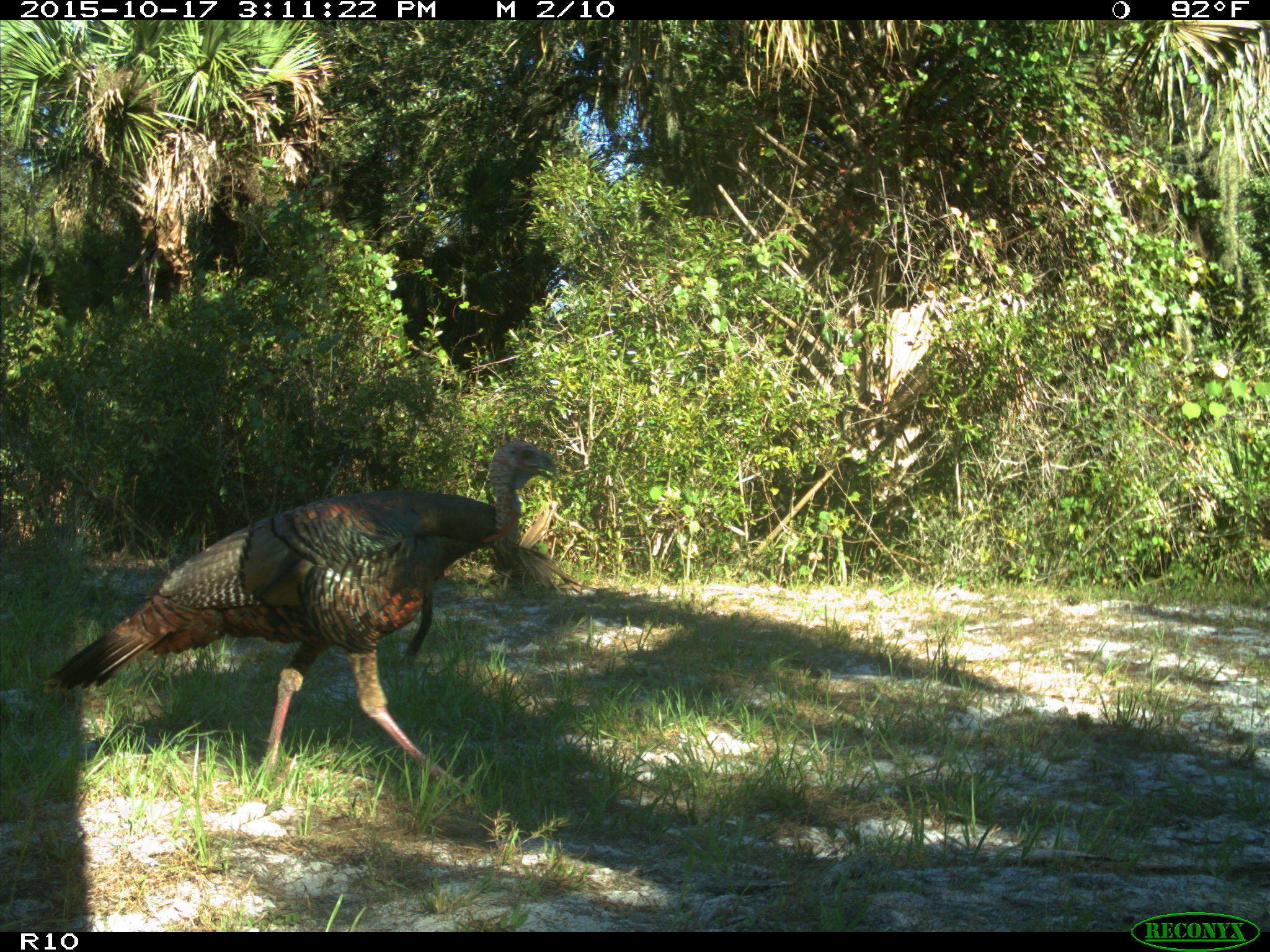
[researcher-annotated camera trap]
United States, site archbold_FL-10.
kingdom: Animalia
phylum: Chordata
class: Aves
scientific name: Aves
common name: birds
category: unidentified bird